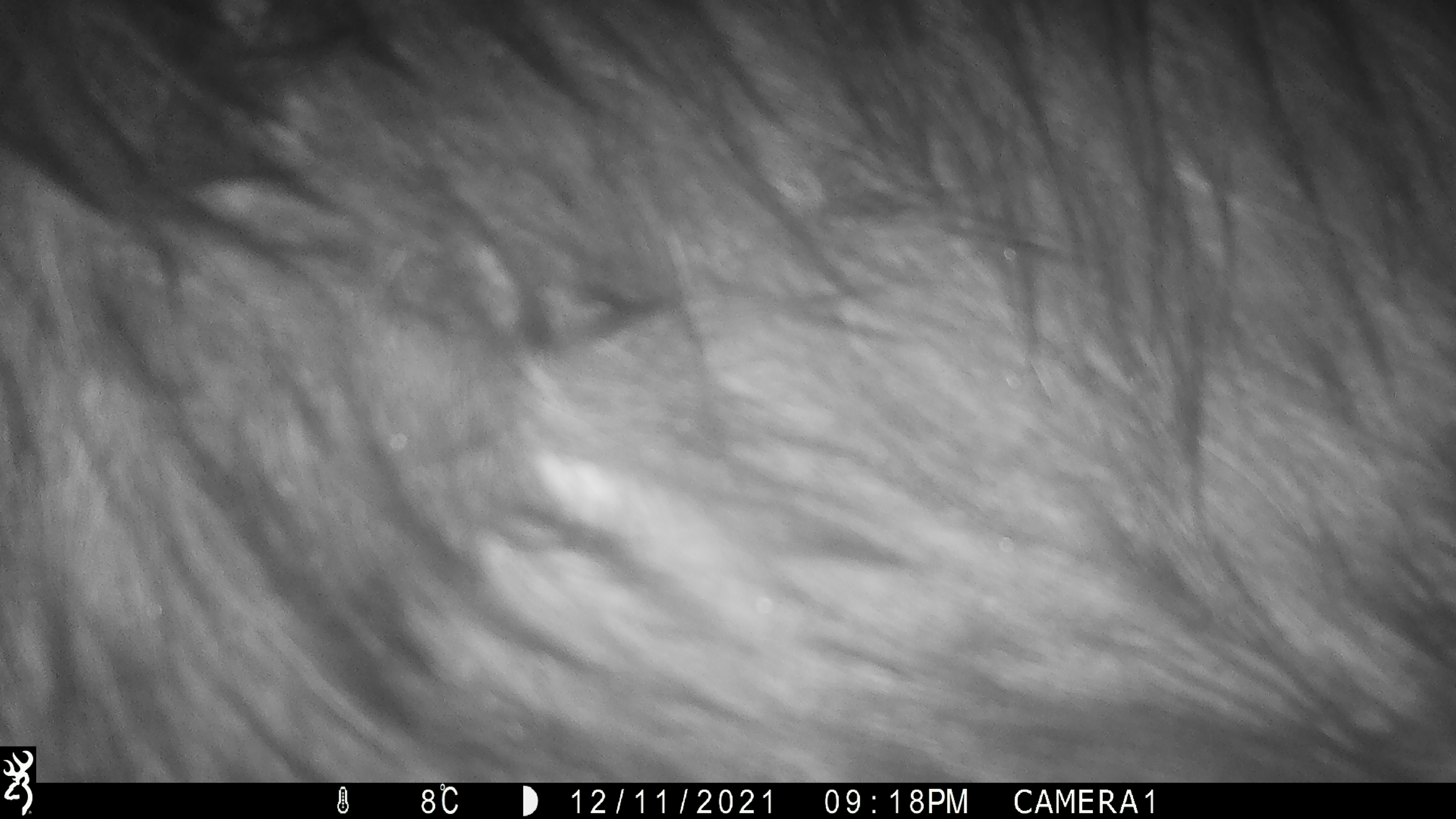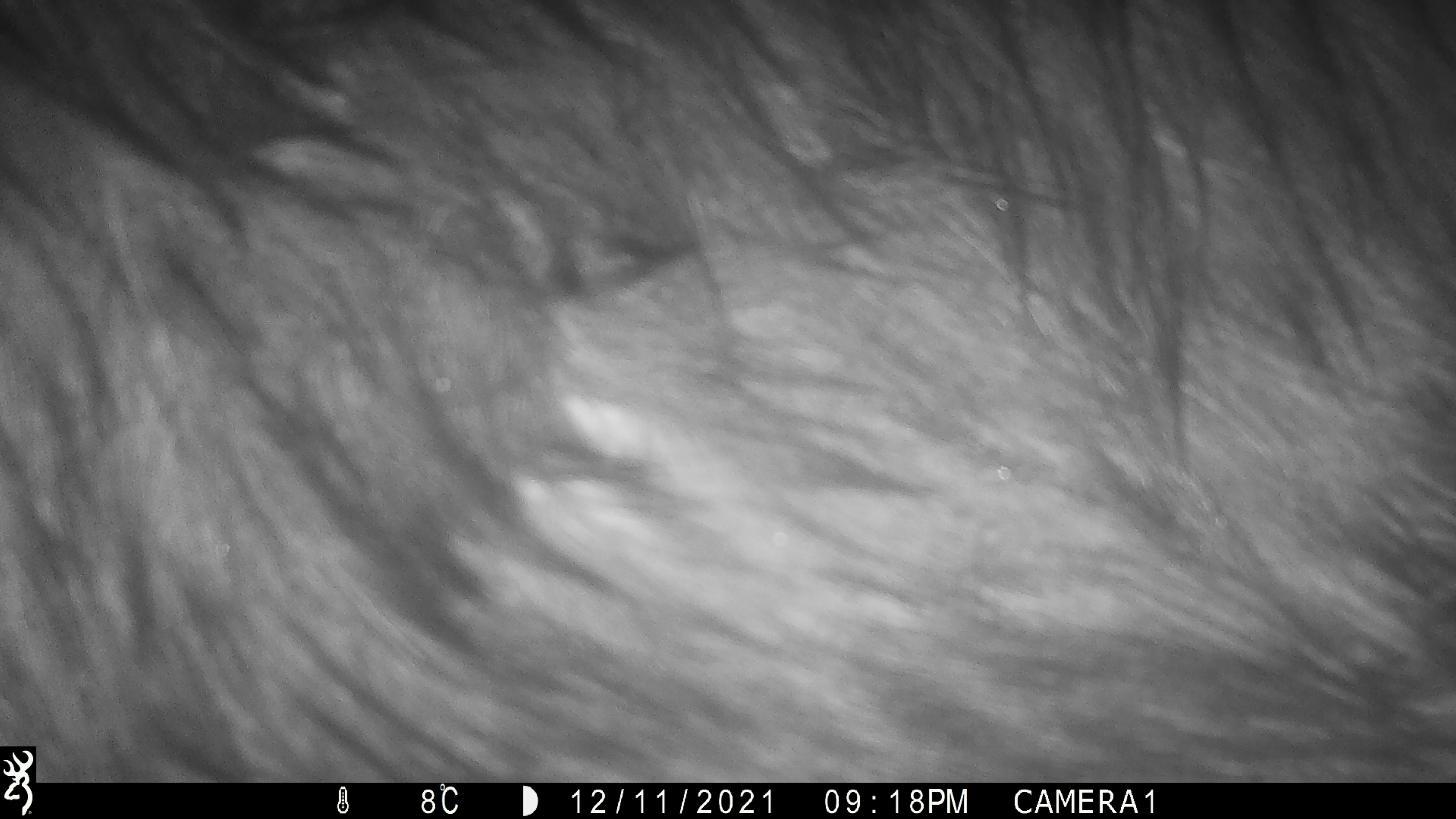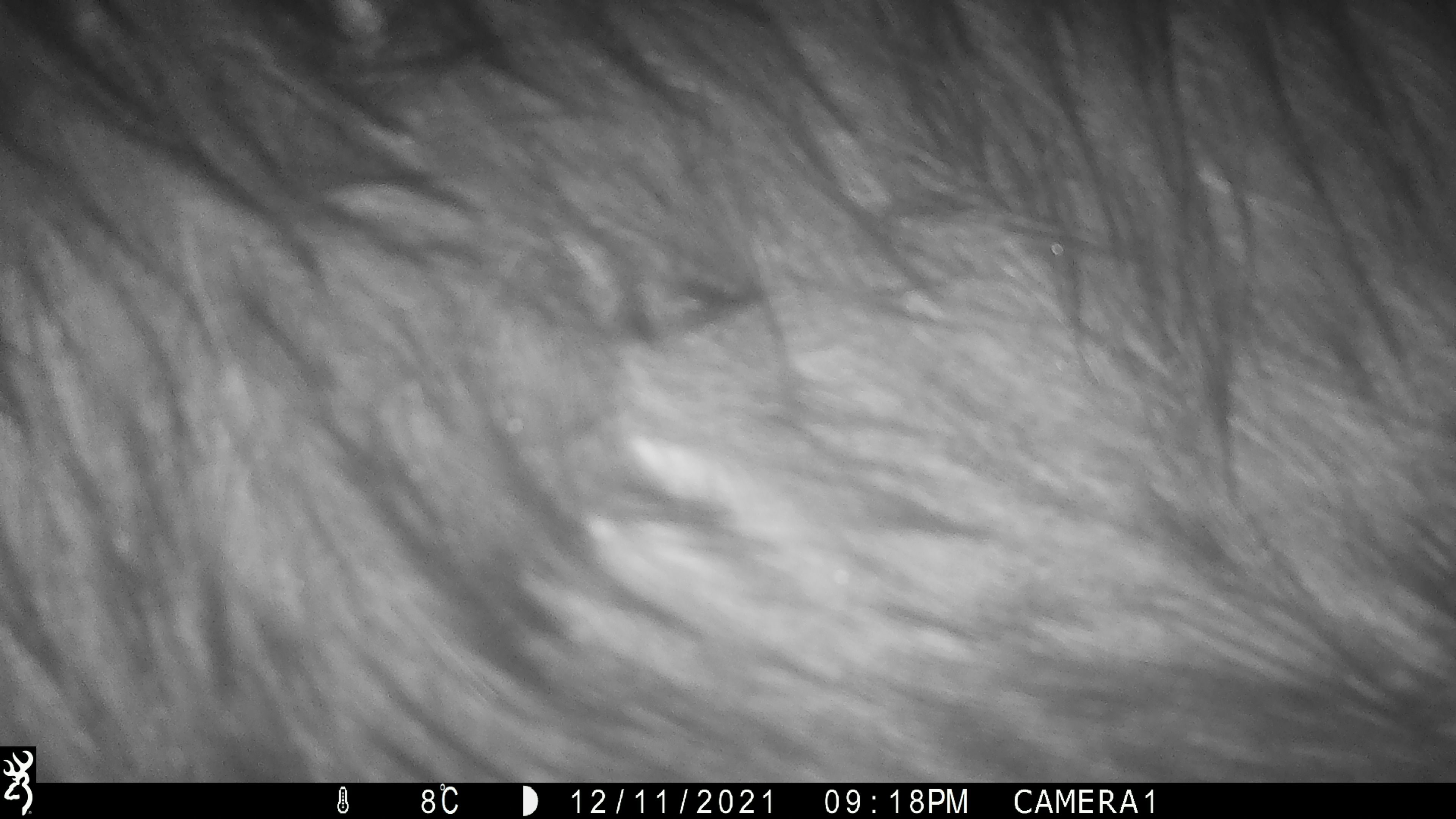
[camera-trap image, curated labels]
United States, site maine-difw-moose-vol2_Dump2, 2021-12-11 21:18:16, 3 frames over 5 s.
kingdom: Animalia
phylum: Chordata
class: Mammalia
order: Artiodactyla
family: Cervidae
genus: Alces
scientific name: Alces alces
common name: moose